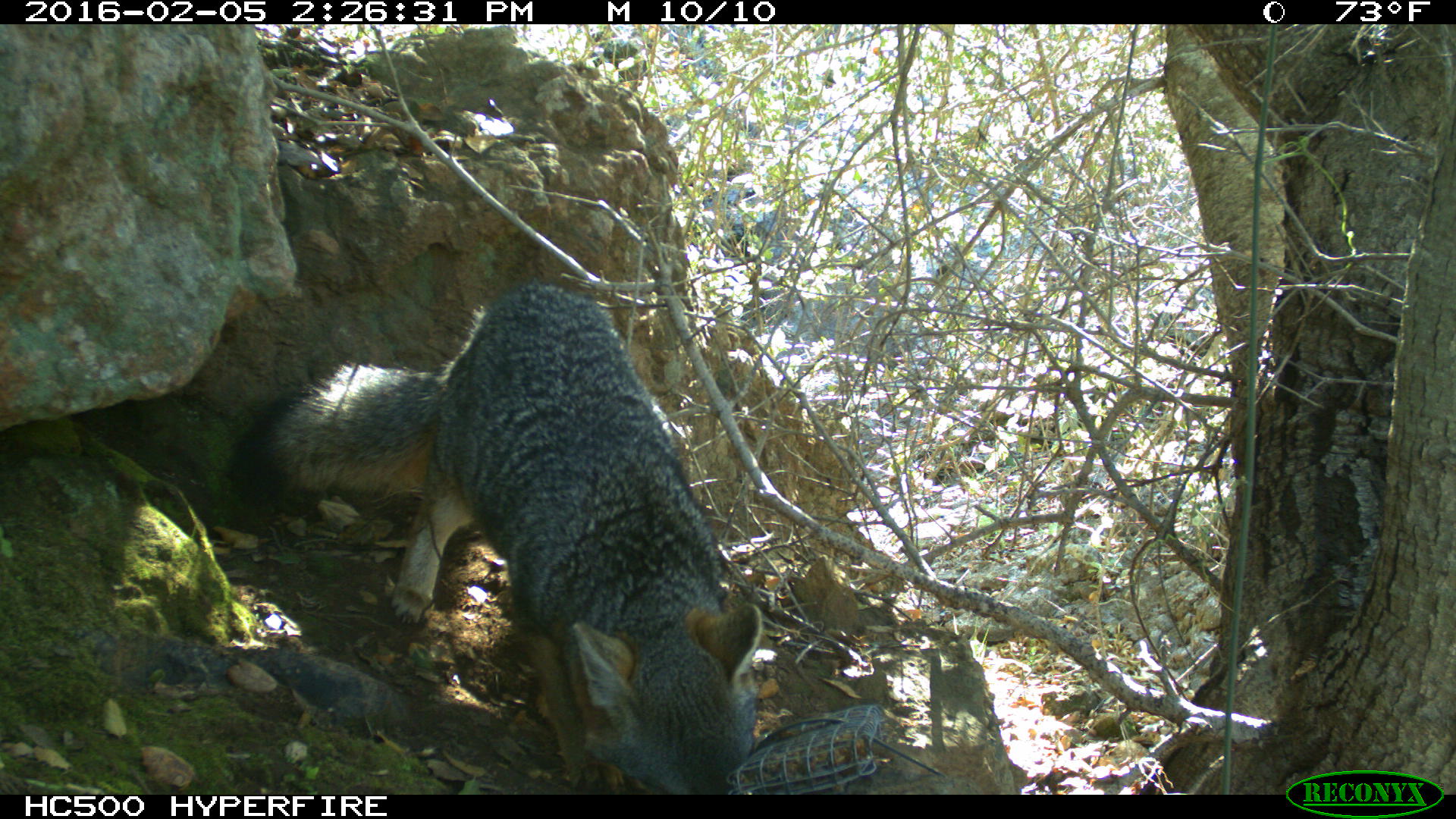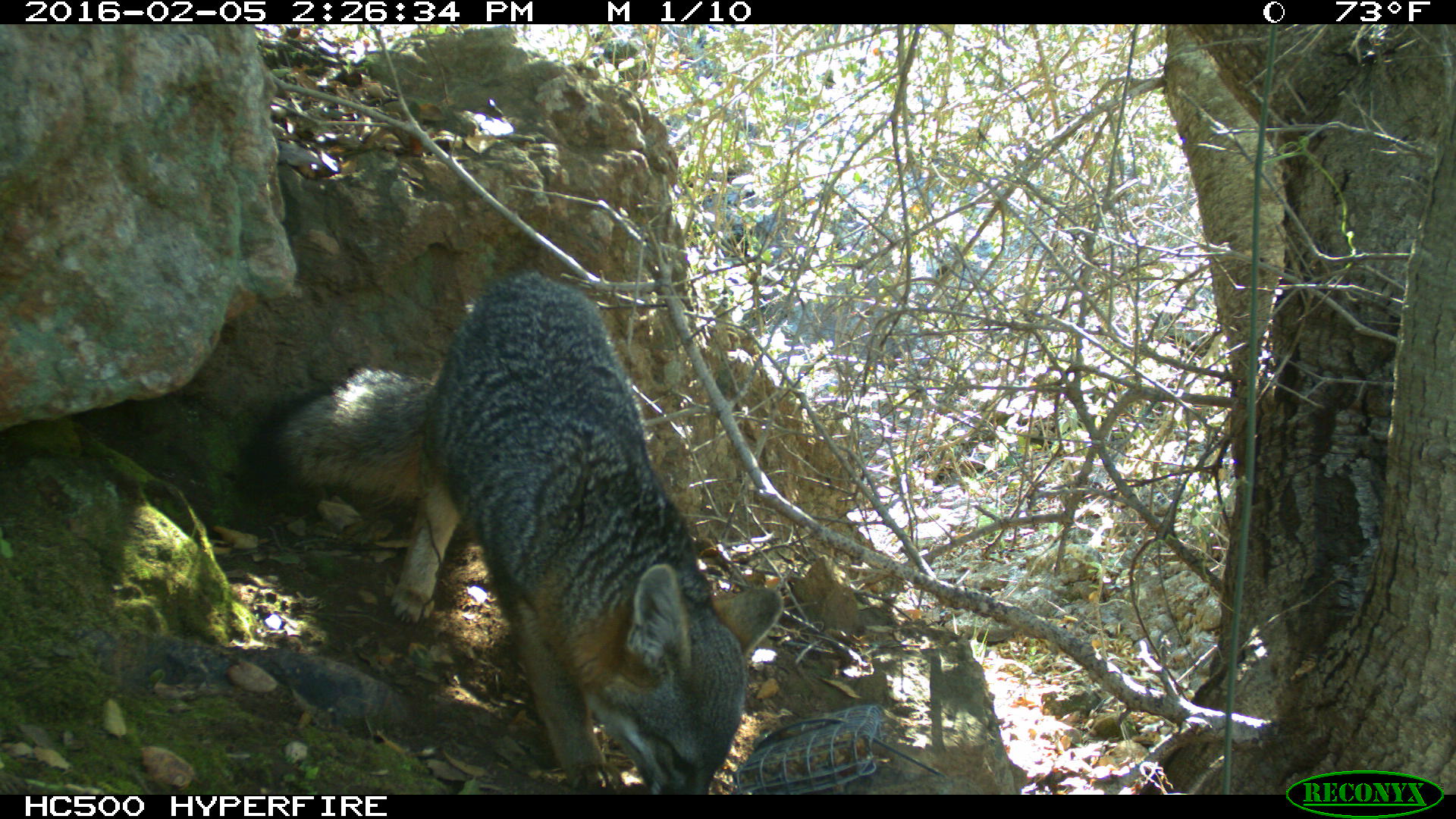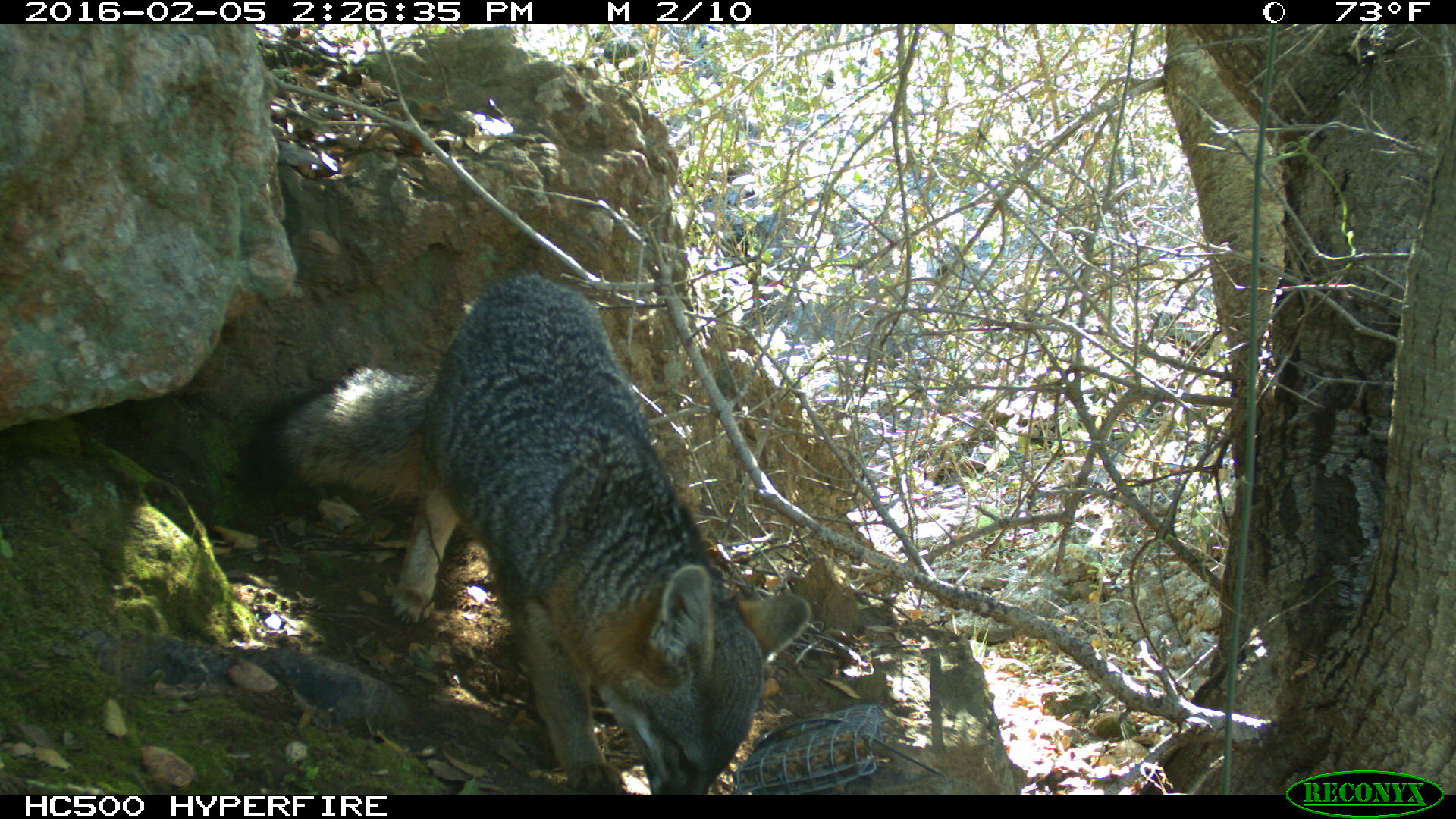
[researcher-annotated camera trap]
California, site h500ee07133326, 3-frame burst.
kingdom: Animalia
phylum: Chordata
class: Mammalia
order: Carnivora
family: Canidae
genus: Urocyon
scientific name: Urocyon littoralis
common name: island fox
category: fox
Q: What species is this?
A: Fox (island fox) (Urocyon littoralis).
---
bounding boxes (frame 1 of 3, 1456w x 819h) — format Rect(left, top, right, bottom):
fox: Rect(219, 285, 762, 792)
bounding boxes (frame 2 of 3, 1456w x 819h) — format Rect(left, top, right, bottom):
fox: Rect(235, 265, 778, 792)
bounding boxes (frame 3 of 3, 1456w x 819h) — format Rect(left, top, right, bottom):
fox: Rect(235, 273, 811, 795)